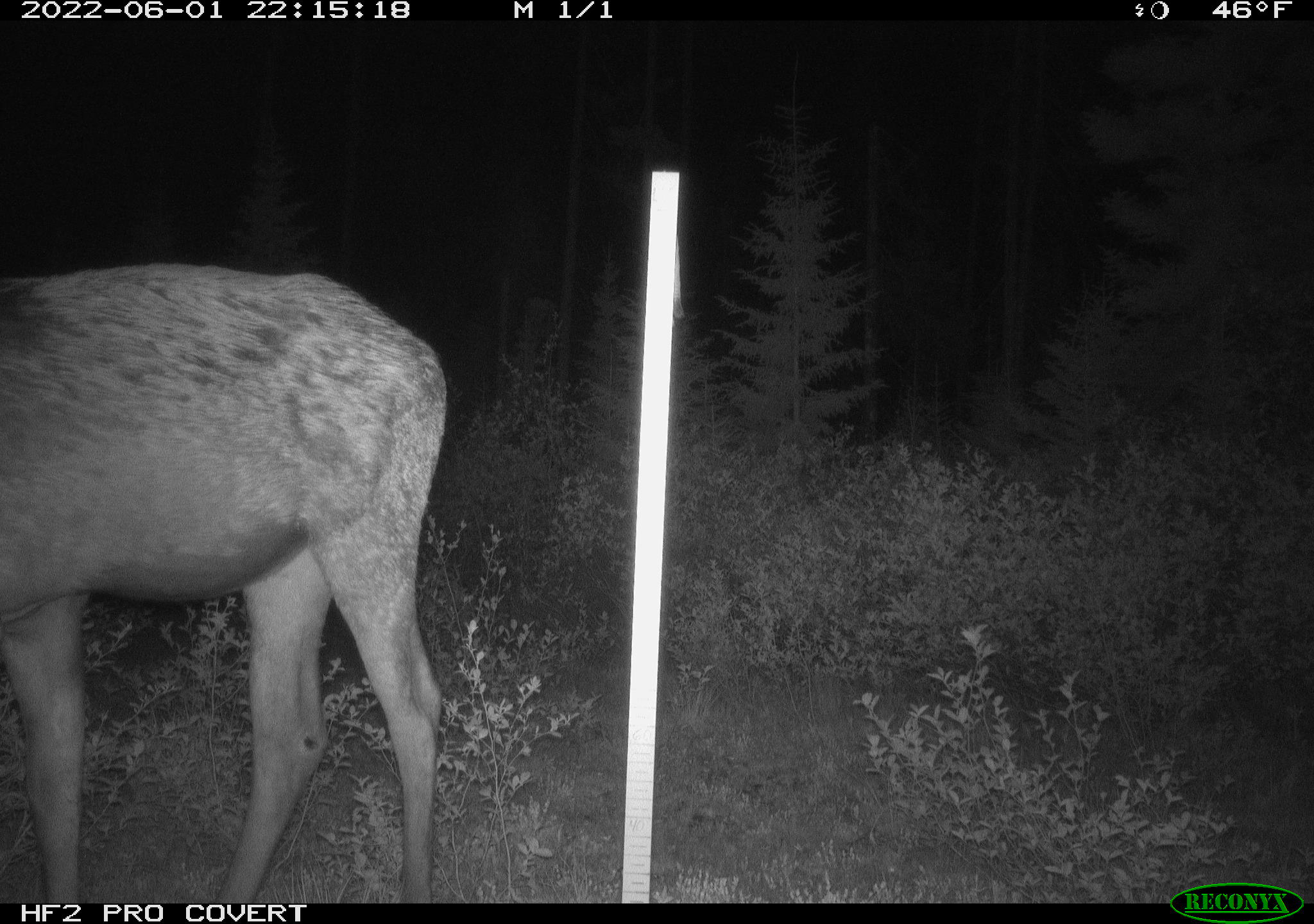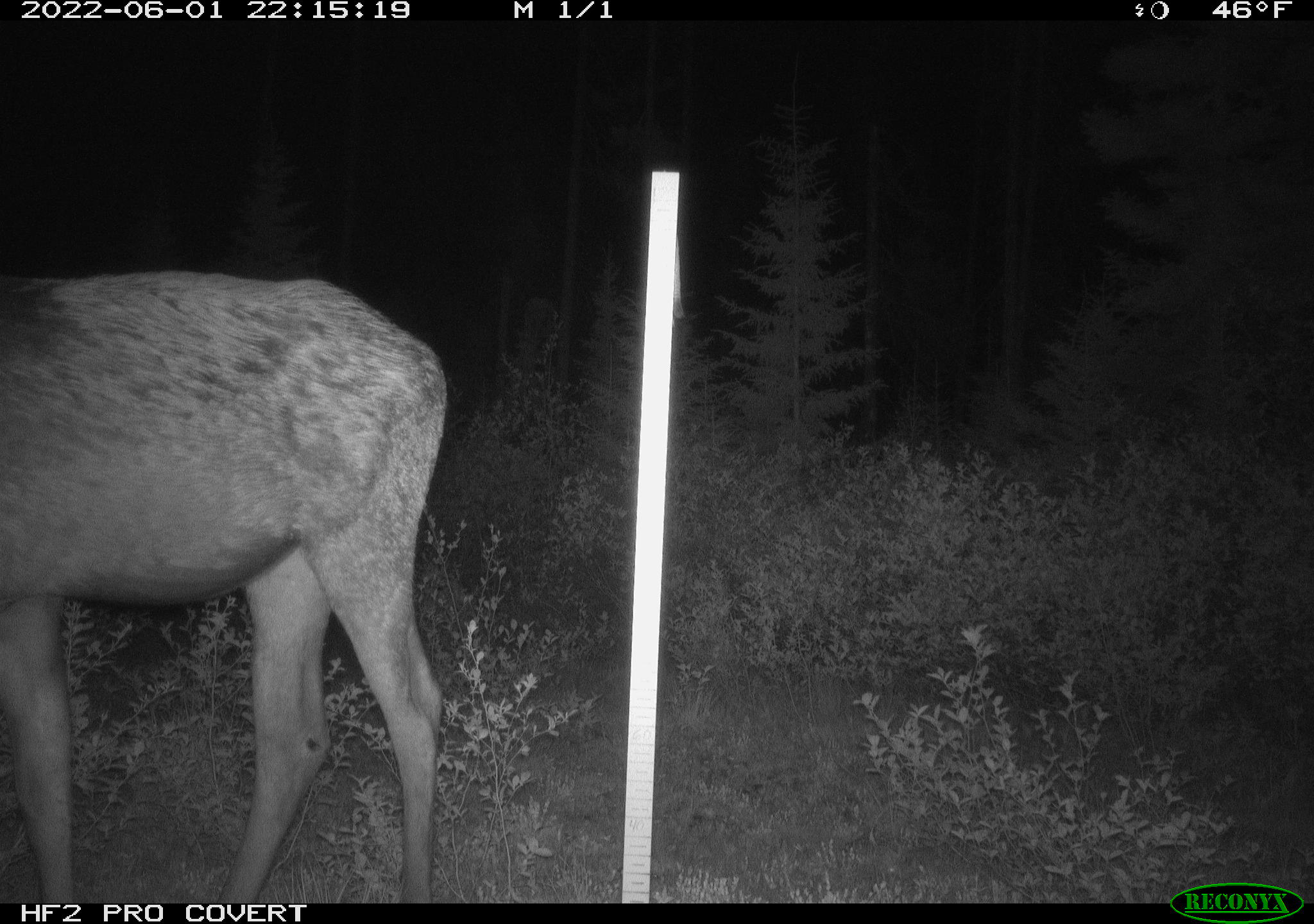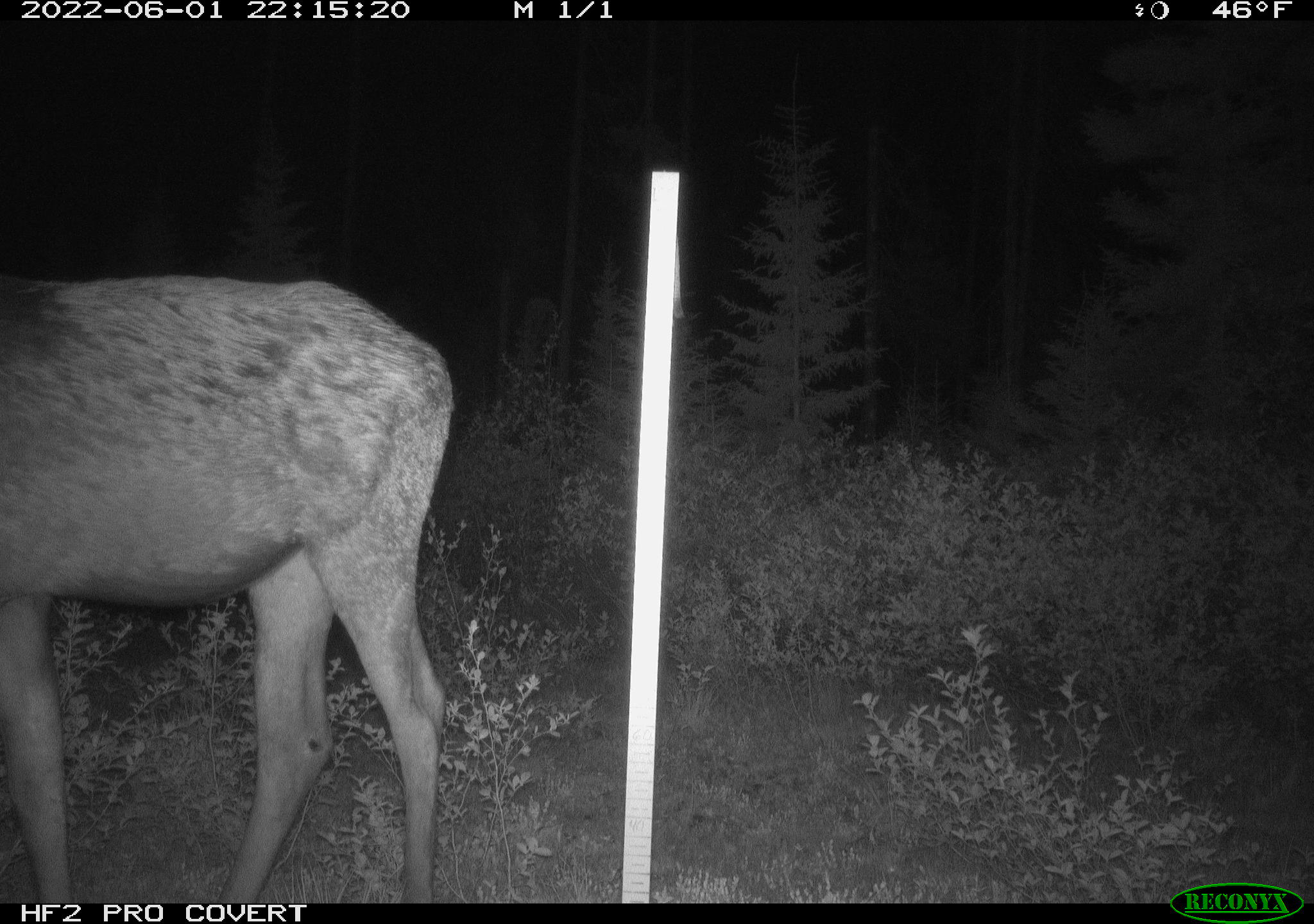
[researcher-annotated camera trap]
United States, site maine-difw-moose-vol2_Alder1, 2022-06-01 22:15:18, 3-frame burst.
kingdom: Animalia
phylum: Chordata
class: Mammalia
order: Artiodactyla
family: Cervidae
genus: Alces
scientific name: Alces alces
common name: moose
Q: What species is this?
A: Moose (Alces alces).